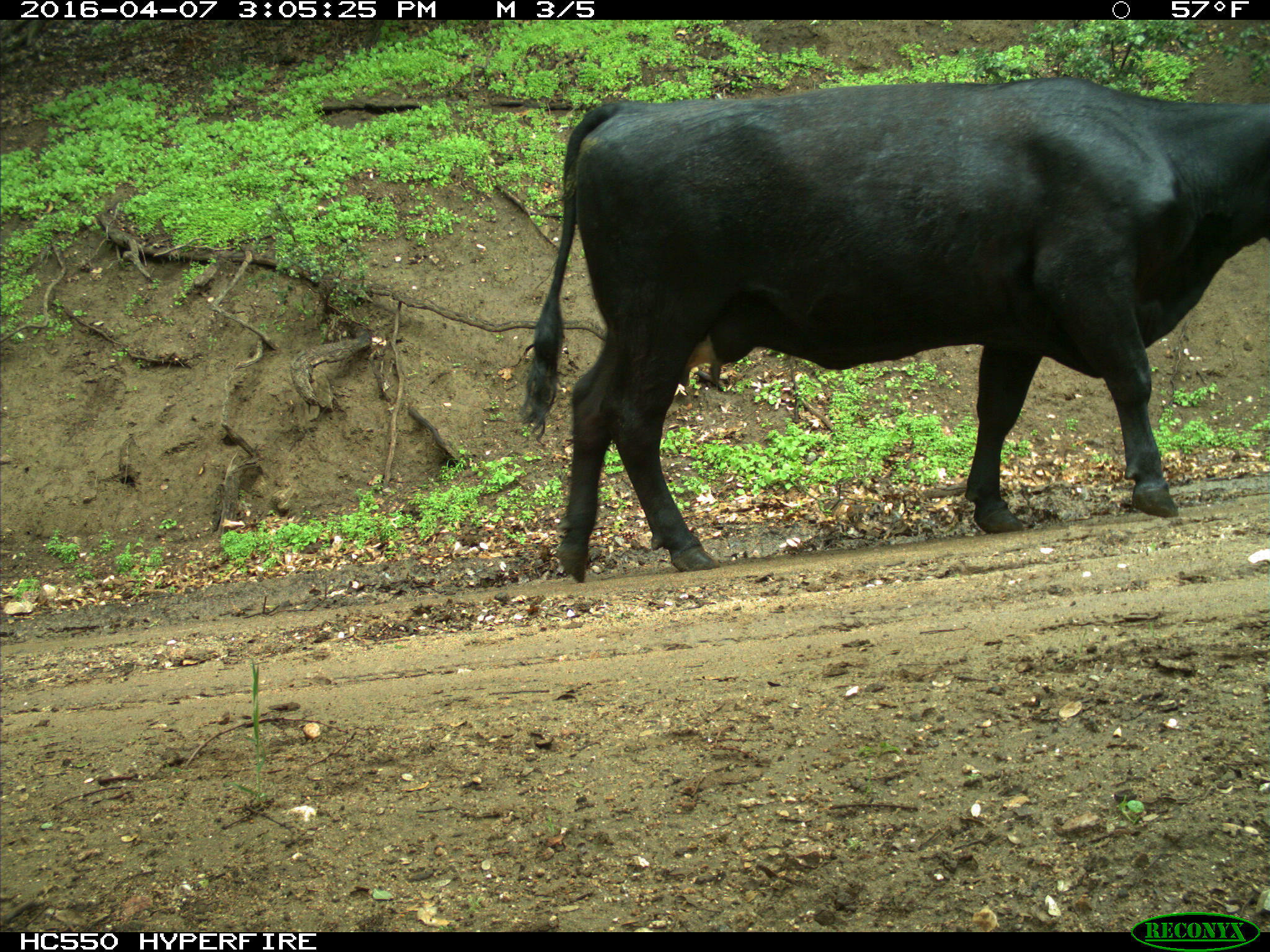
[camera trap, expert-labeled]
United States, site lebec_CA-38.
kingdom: Animalia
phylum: Chordata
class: Mammalia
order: Artiodactyla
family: Bovidae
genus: Bos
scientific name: Bos taurus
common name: domestic cow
Bos taurus (domestic cow).